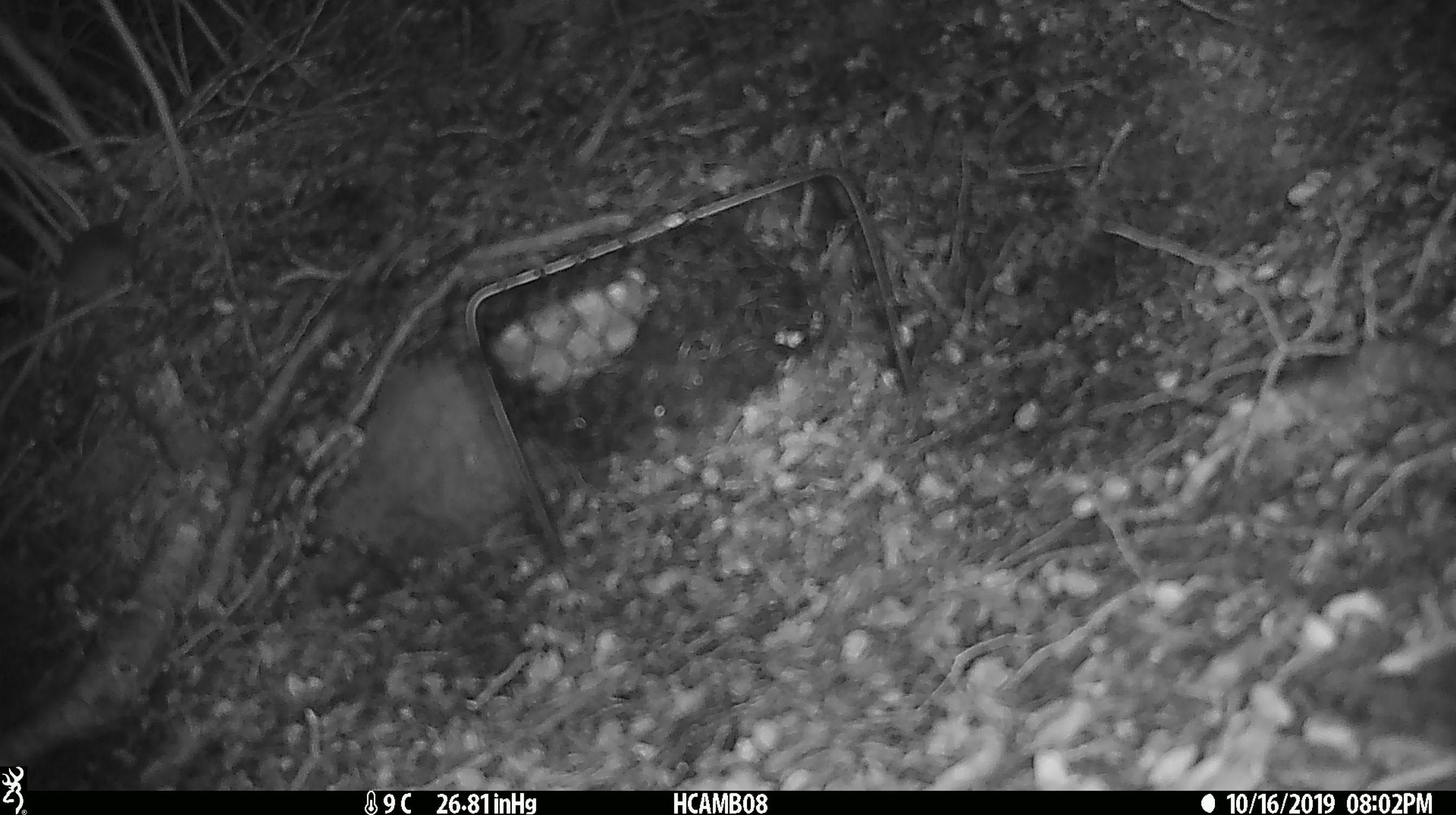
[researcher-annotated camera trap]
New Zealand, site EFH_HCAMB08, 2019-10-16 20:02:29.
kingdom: Animalia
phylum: Chordata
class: Mammalia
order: Rodentia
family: Muridae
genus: Mus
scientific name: Mus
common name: mouse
Mouse (Mus).